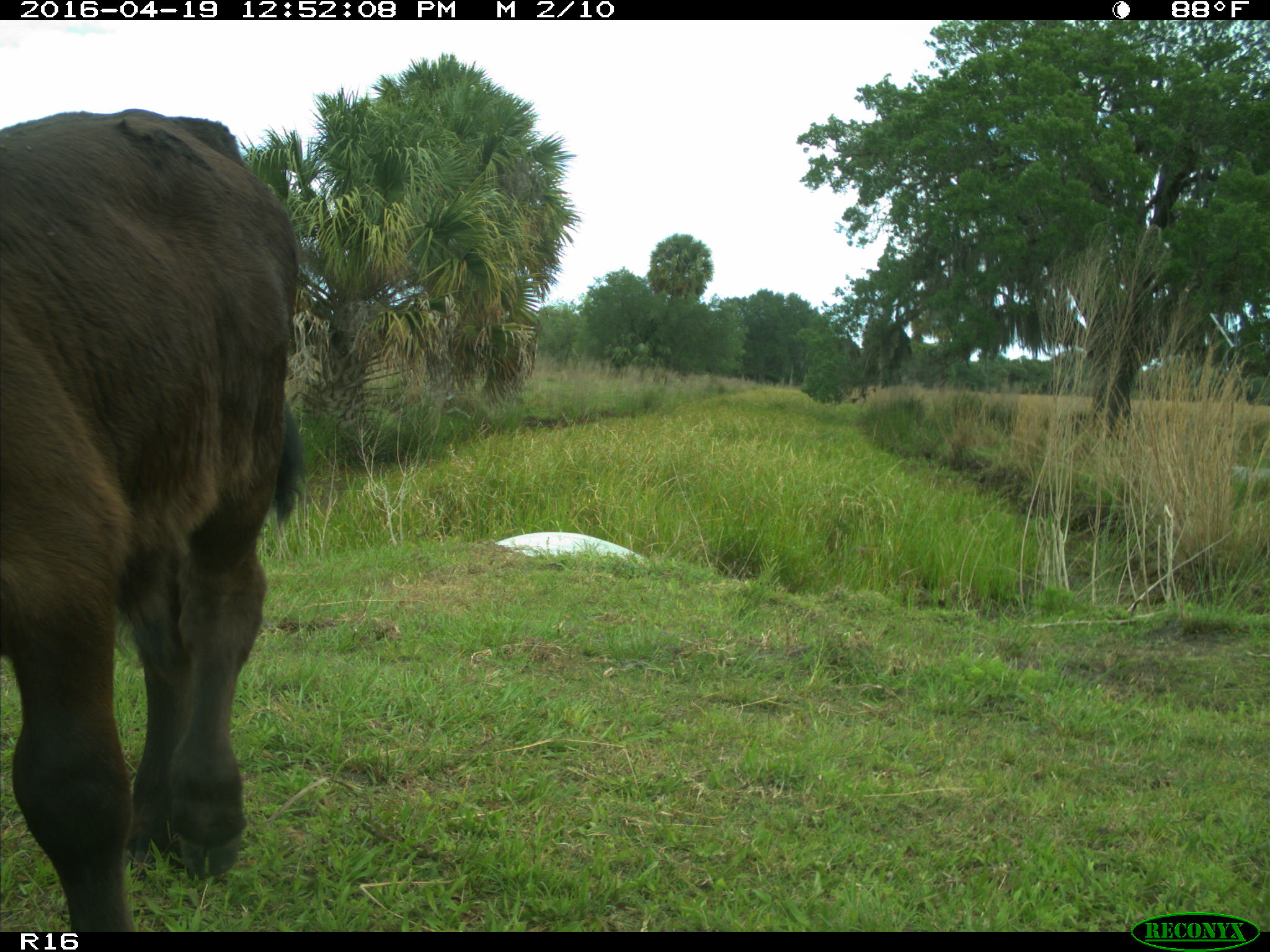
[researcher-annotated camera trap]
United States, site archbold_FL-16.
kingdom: Animalia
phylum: Chordata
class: Mammalia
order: Artiodactyla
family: Bovidae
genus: Bos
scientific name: Bos taurus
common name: domestic cow